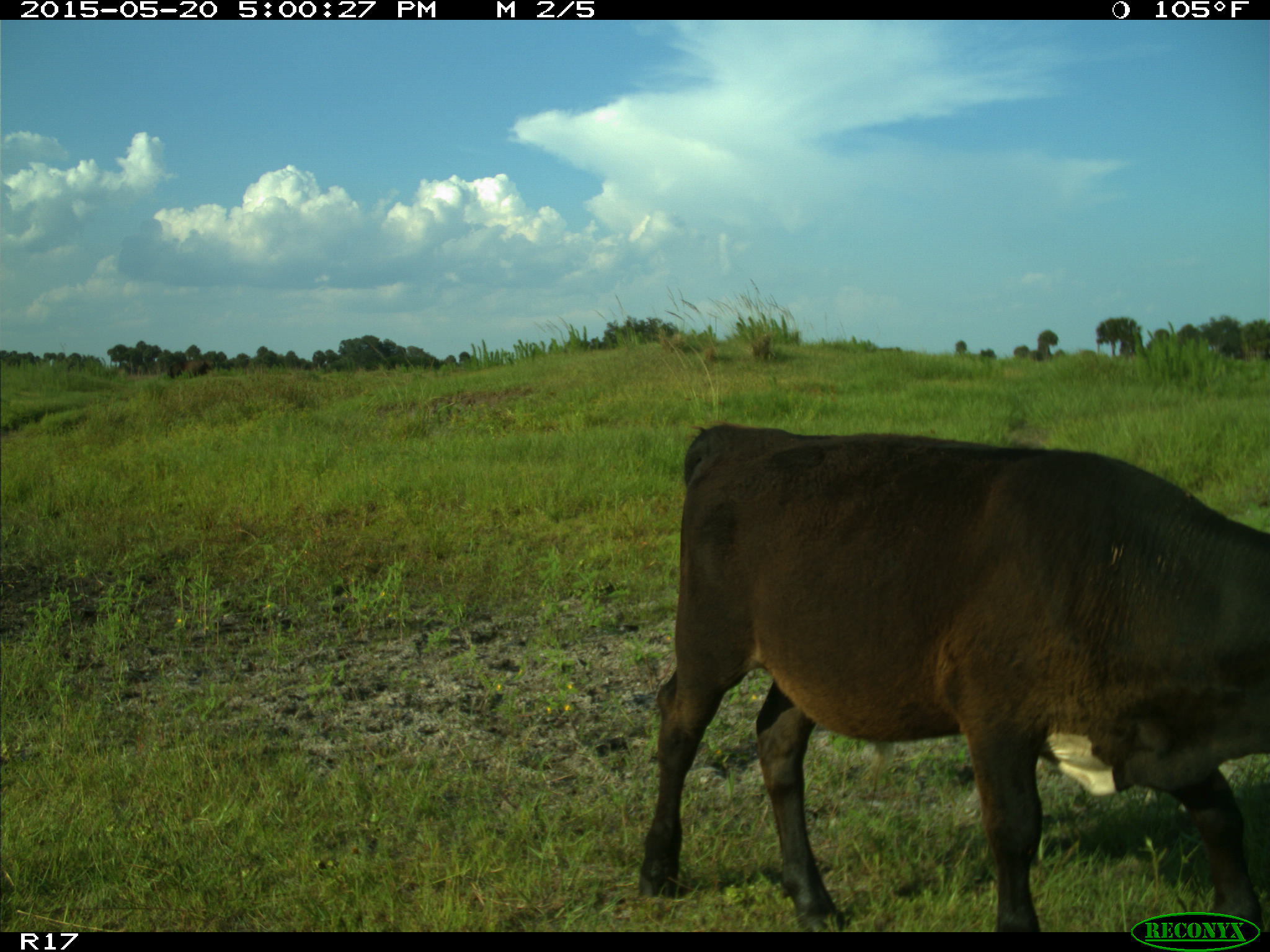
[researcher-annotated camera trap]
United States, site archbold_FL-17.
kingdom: Animalia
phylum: Chordata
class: Mammalia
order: Artiodactyla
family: Bovidae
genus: Bos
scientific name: Bos taurus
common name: domestic cow